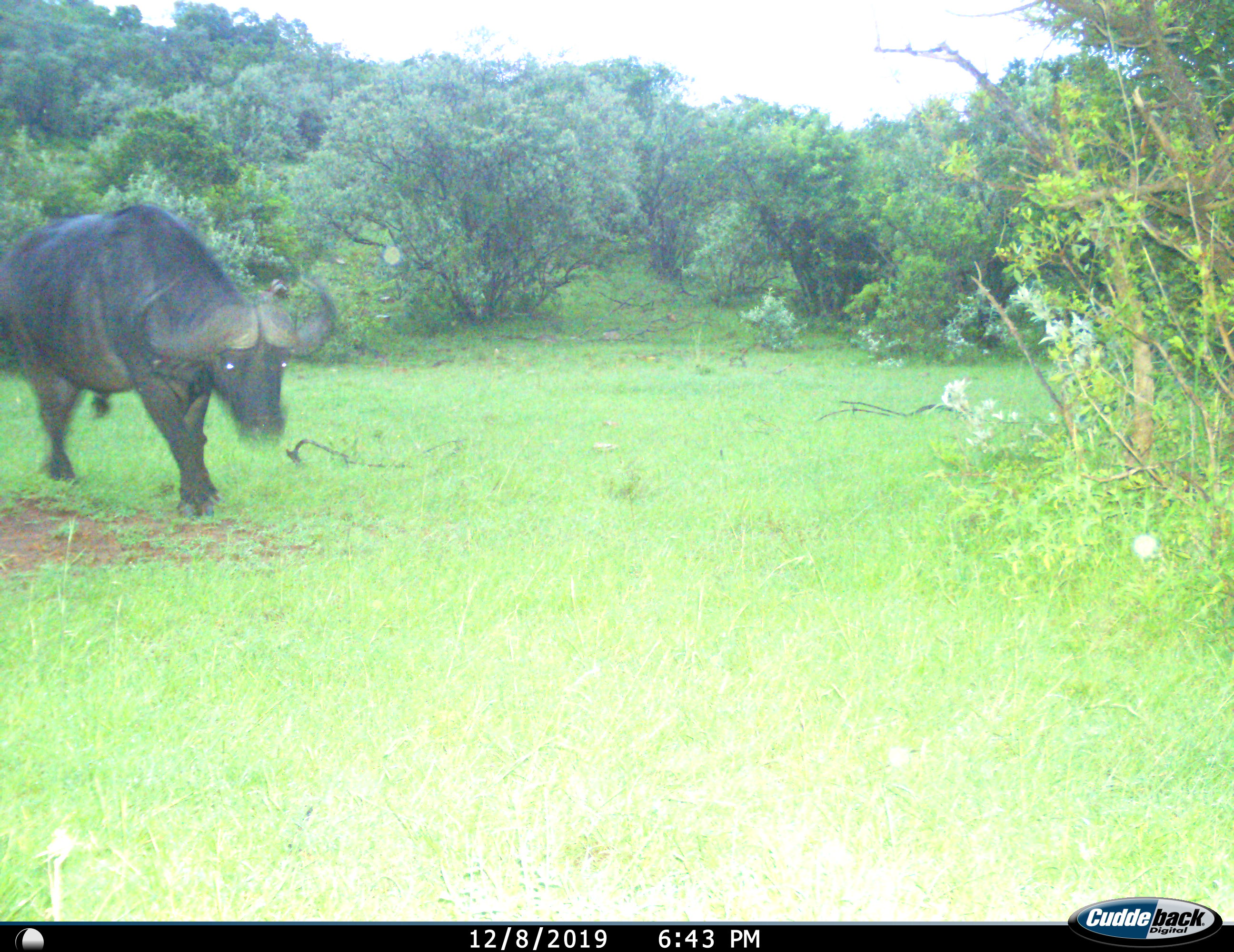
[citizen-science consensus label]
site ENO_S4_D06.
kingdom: Animalia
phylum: Chordata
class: Mammalia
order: Artiodactyla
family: Bovidae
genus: Syncerus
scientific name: Syncerus caffer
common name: african buffalo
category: buffalo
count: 1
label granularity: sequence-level